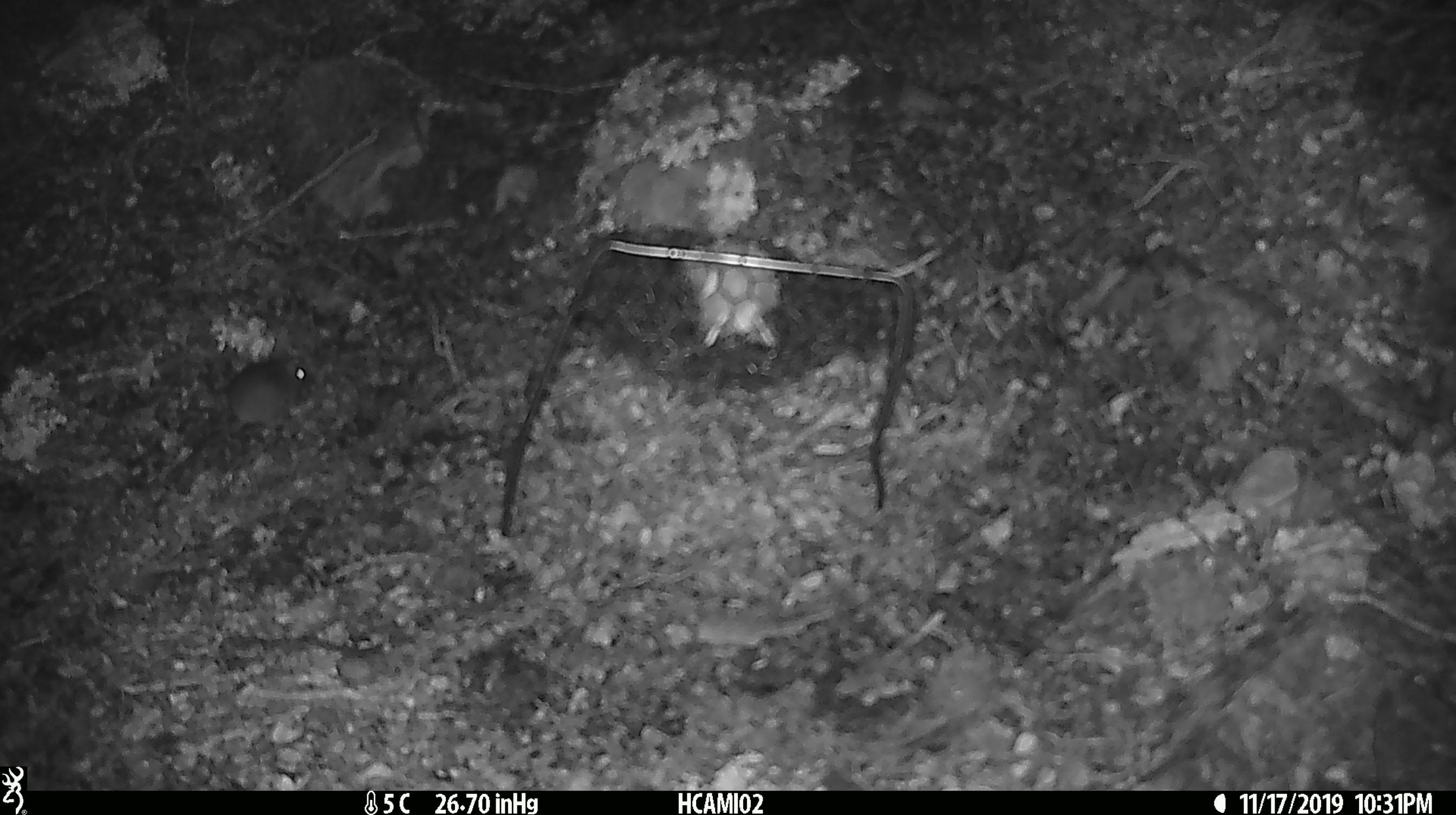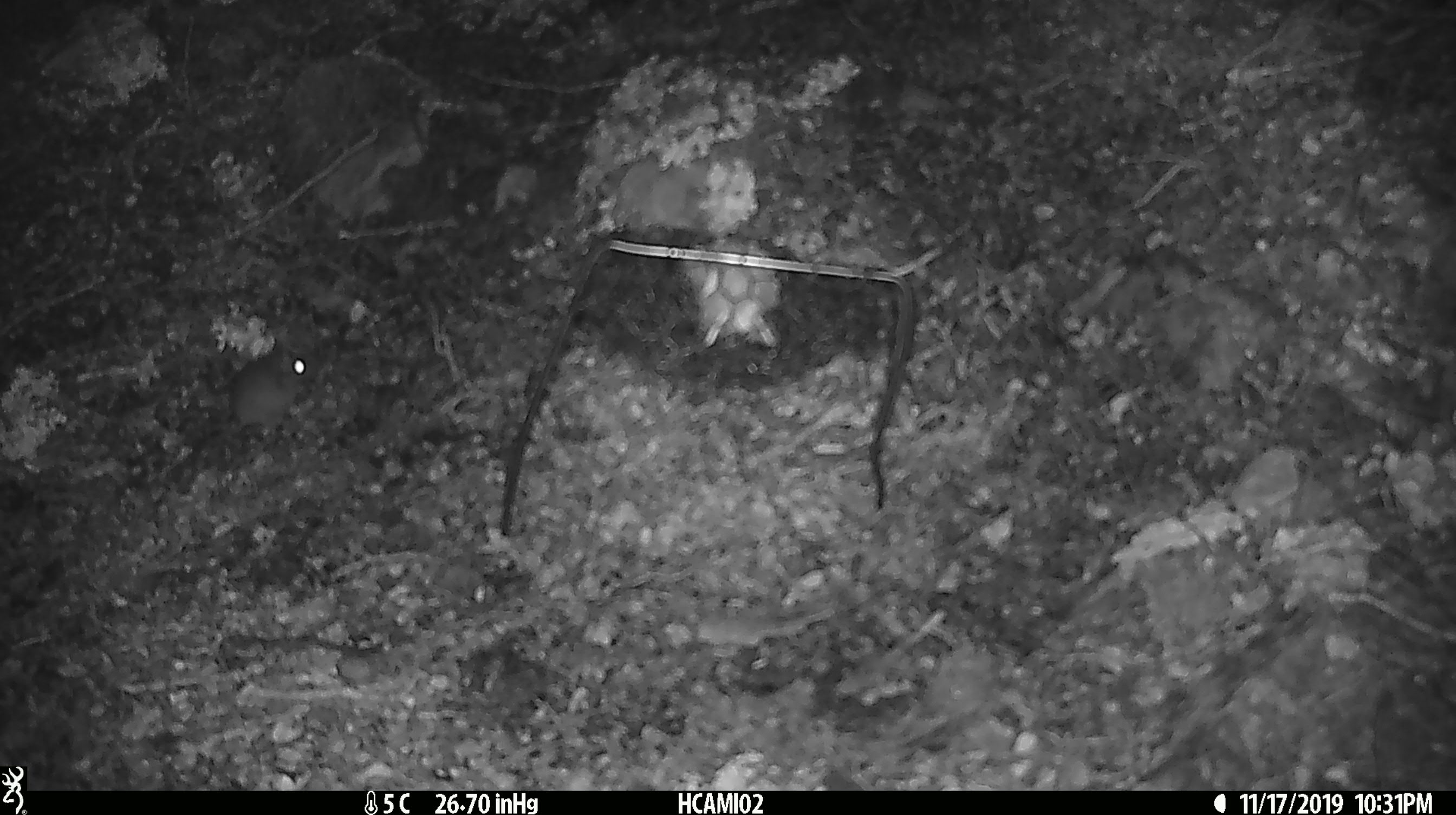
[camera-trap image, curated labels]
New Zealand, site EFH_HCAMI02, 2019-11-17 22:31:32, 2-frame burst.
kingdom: Animalia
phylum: Chordata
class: Mammalia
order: Rodentia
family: Muridae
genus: Mus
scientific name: Mus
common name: mouse